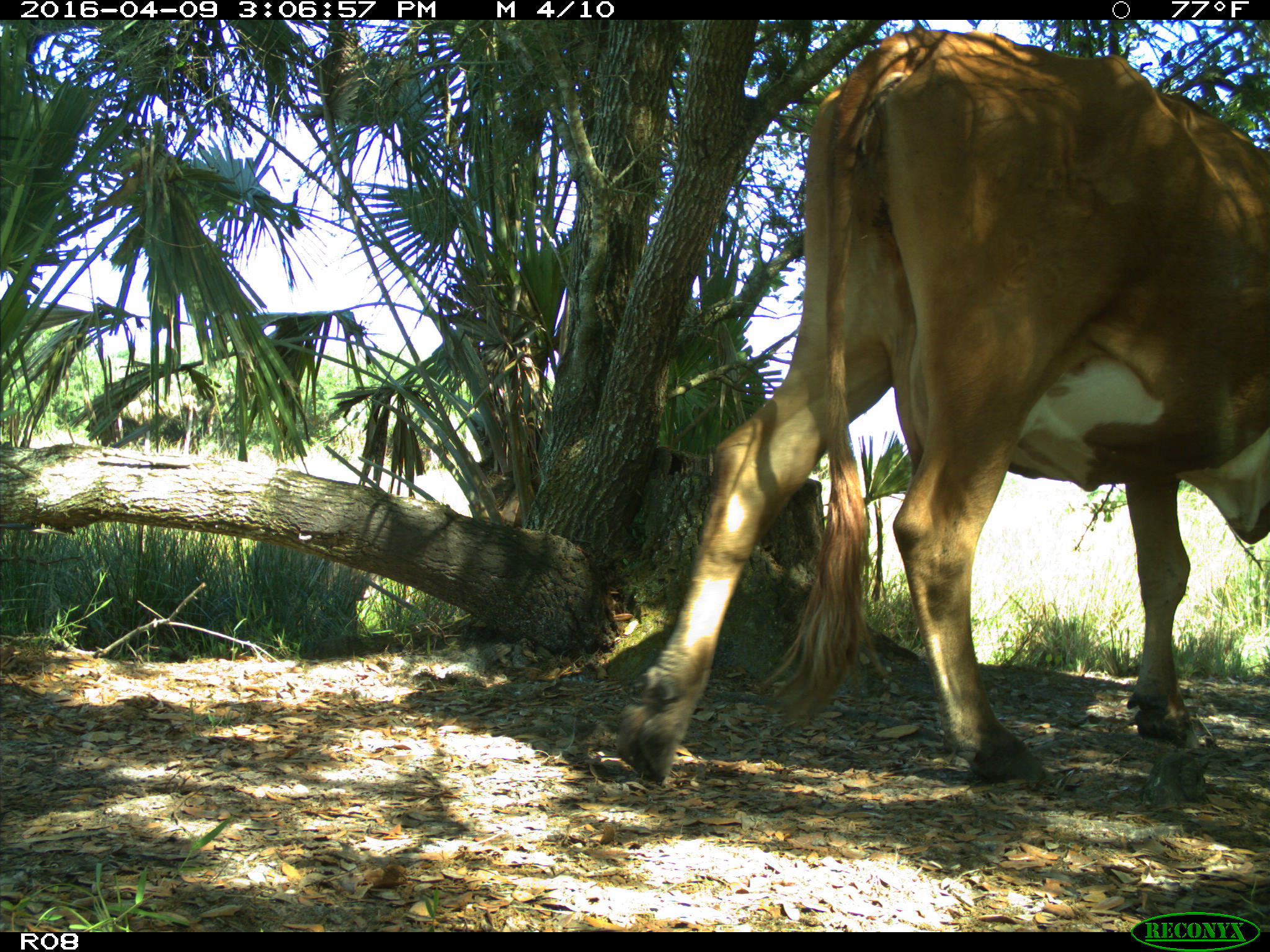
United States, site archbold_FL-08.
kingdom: Animalia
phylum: Chordata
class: Mammalia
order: Artiodactyla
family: Bovidae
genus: Bos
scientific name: Bos taurus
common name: domestic cow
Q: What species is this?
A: Bos taurus (domestic cow).